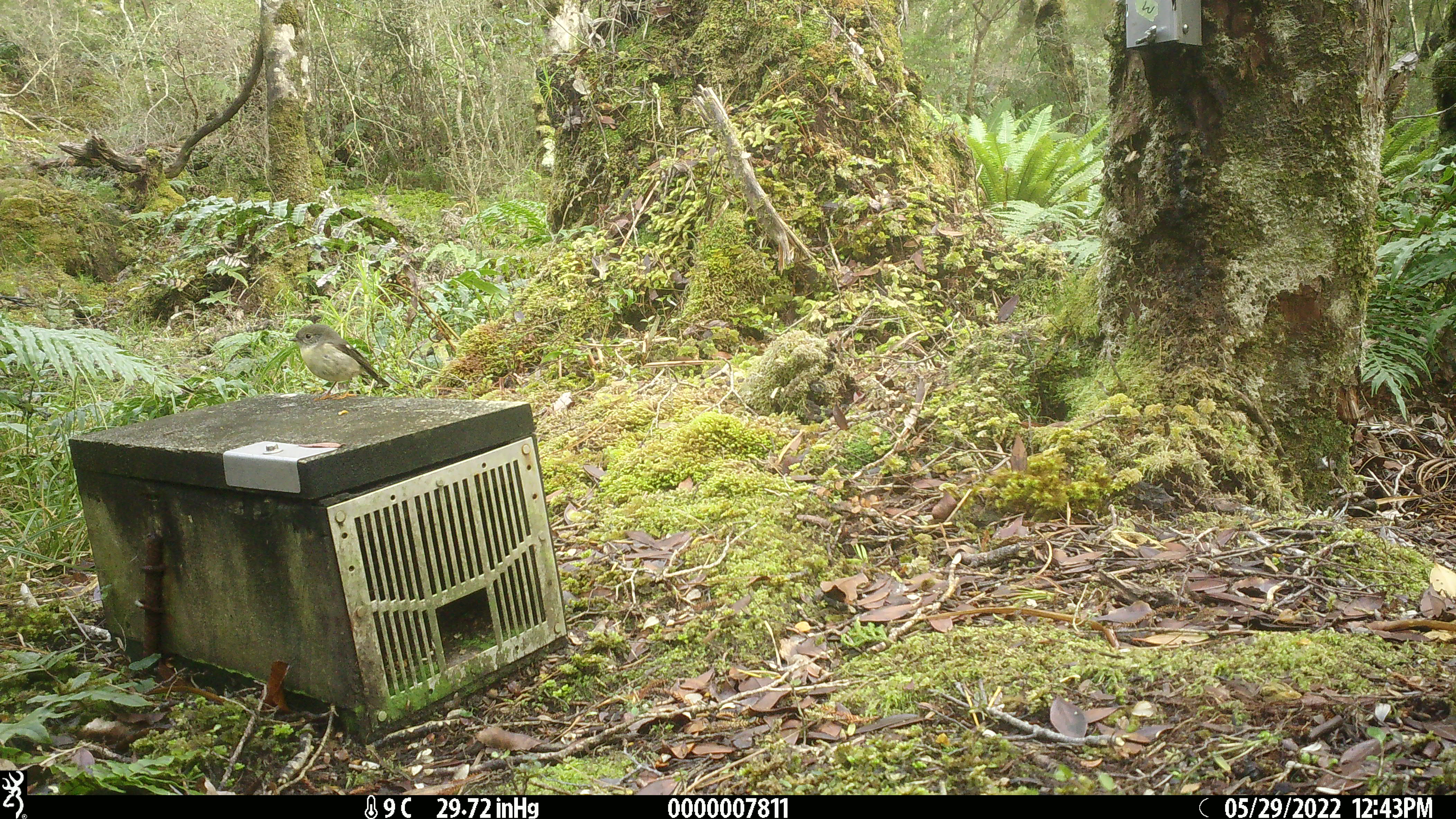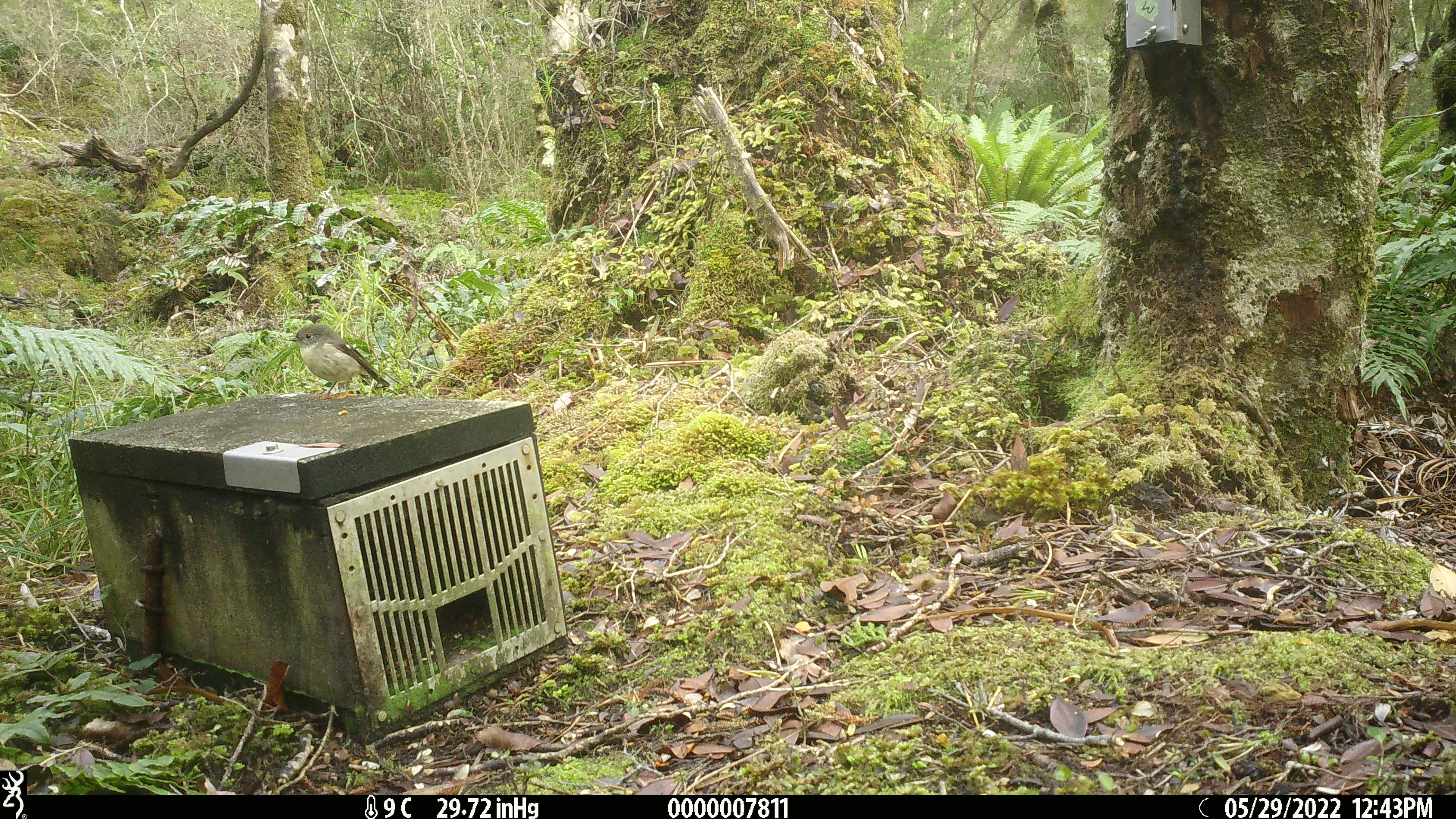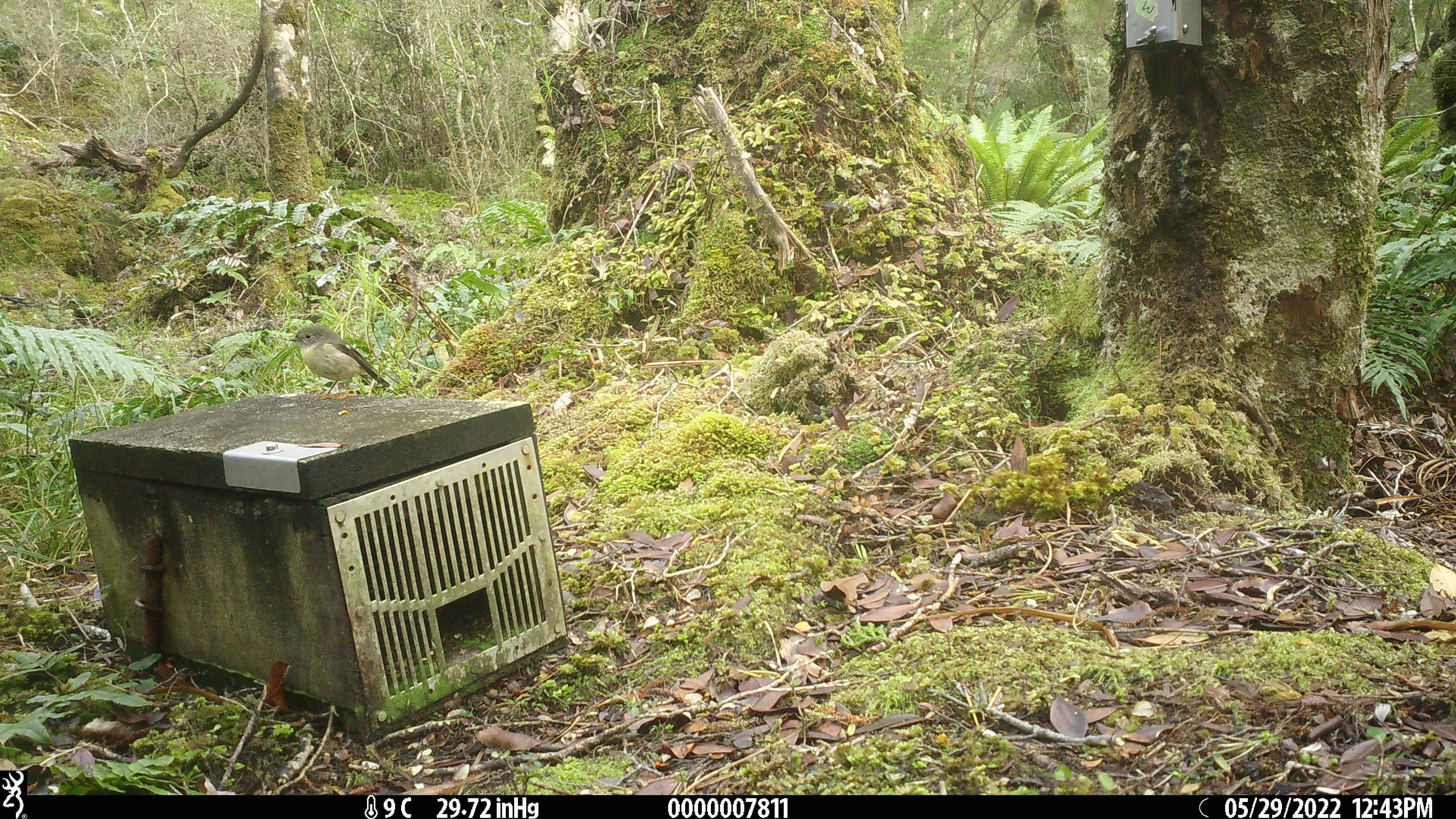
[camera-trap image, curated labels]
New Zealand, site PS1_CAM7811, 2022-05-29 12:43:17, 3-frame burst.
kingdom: Animalia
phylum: Chordata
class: Aves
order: Passeriformes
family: Petroicidae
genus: Petroica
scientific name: Petroica macrocephala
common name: tomtit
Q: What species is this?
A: Tomtit (Petroica macrocephala).